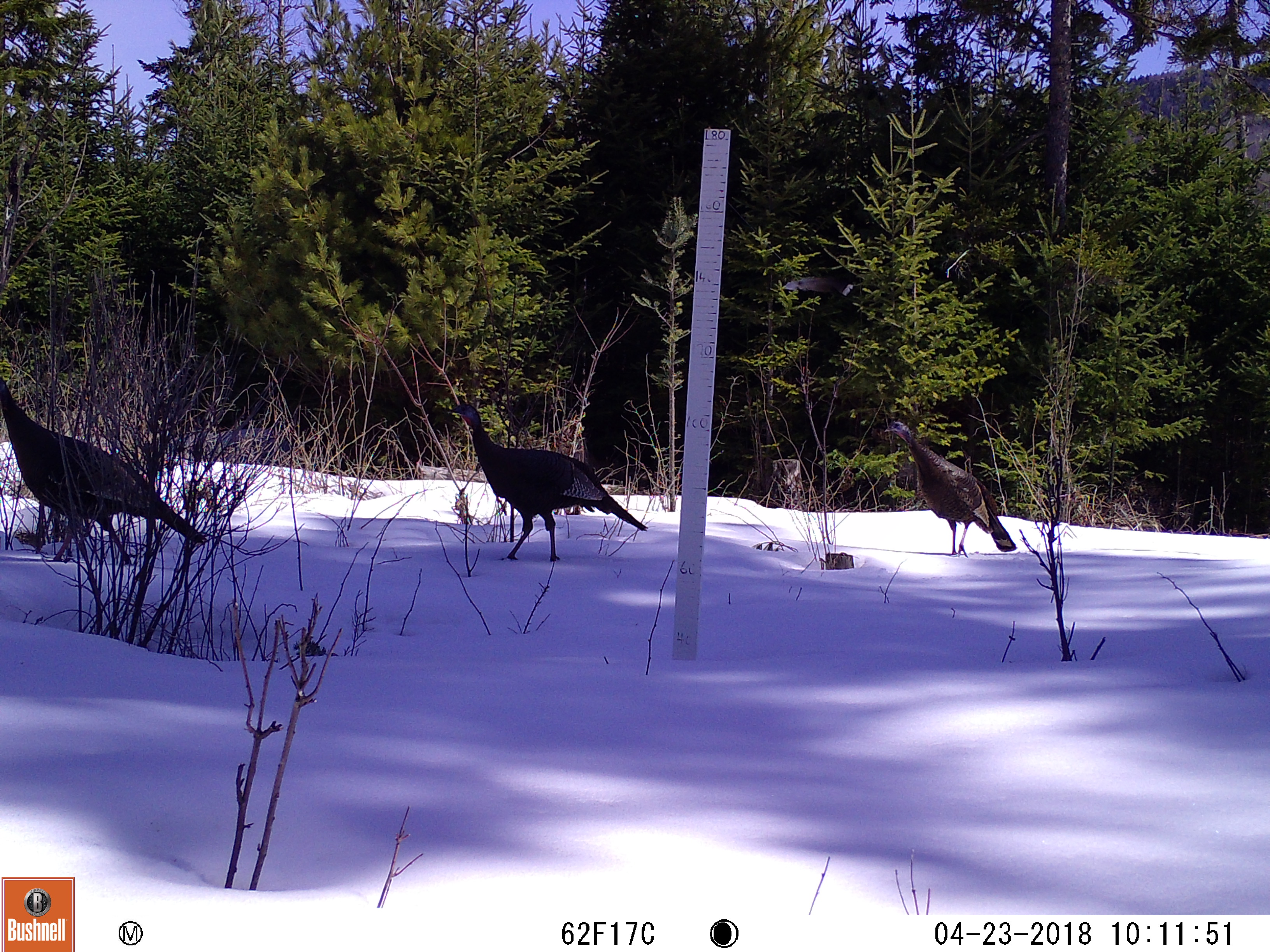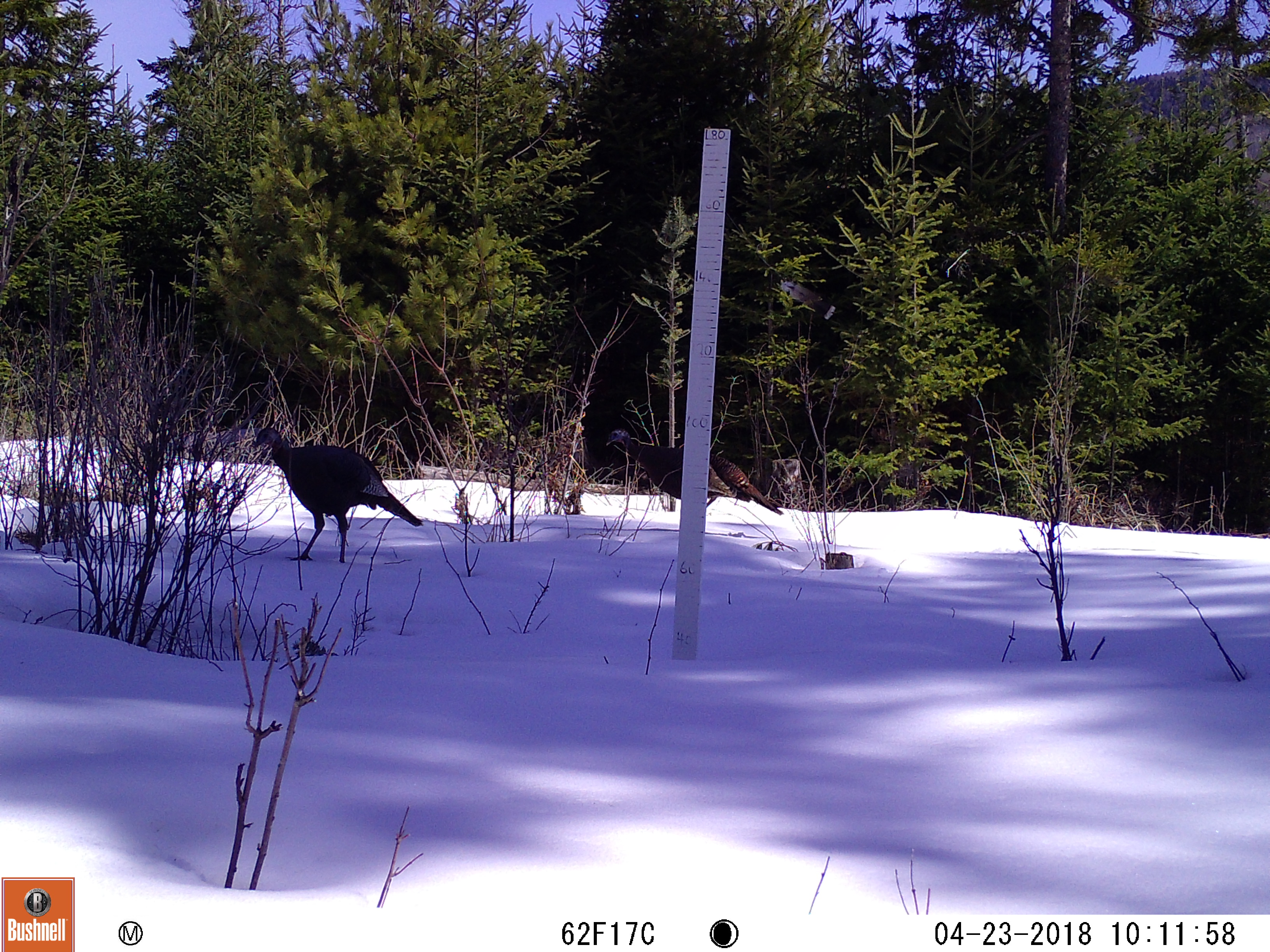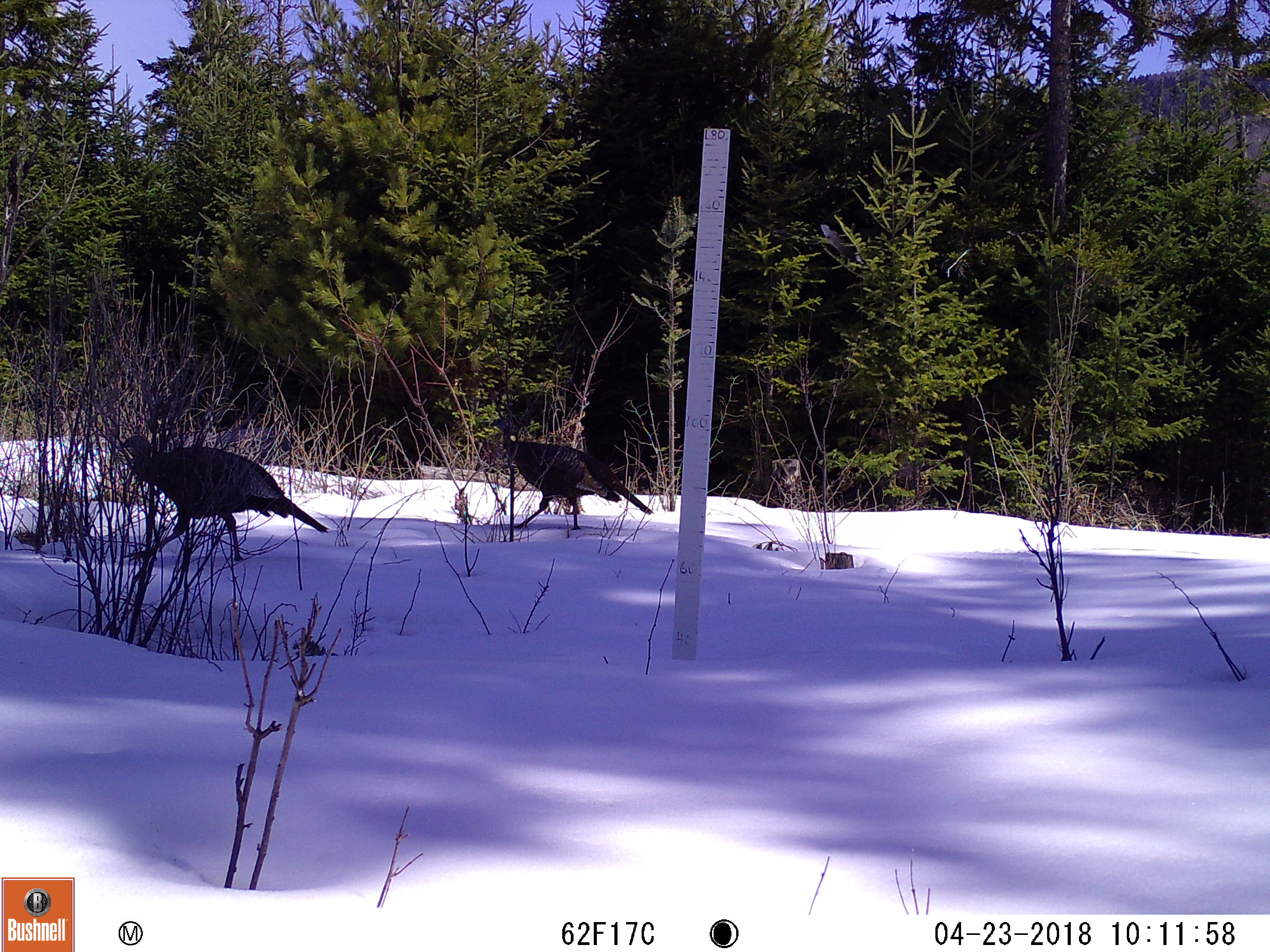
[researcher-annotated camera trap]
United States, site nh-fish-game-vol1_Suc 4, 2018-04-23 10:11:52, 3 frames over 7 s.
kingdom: Animalia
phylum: Chordata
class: Aves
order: Galliformes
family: Phasianidae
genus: Meleagris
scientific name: Meleagris gallopavo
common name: wild turkey